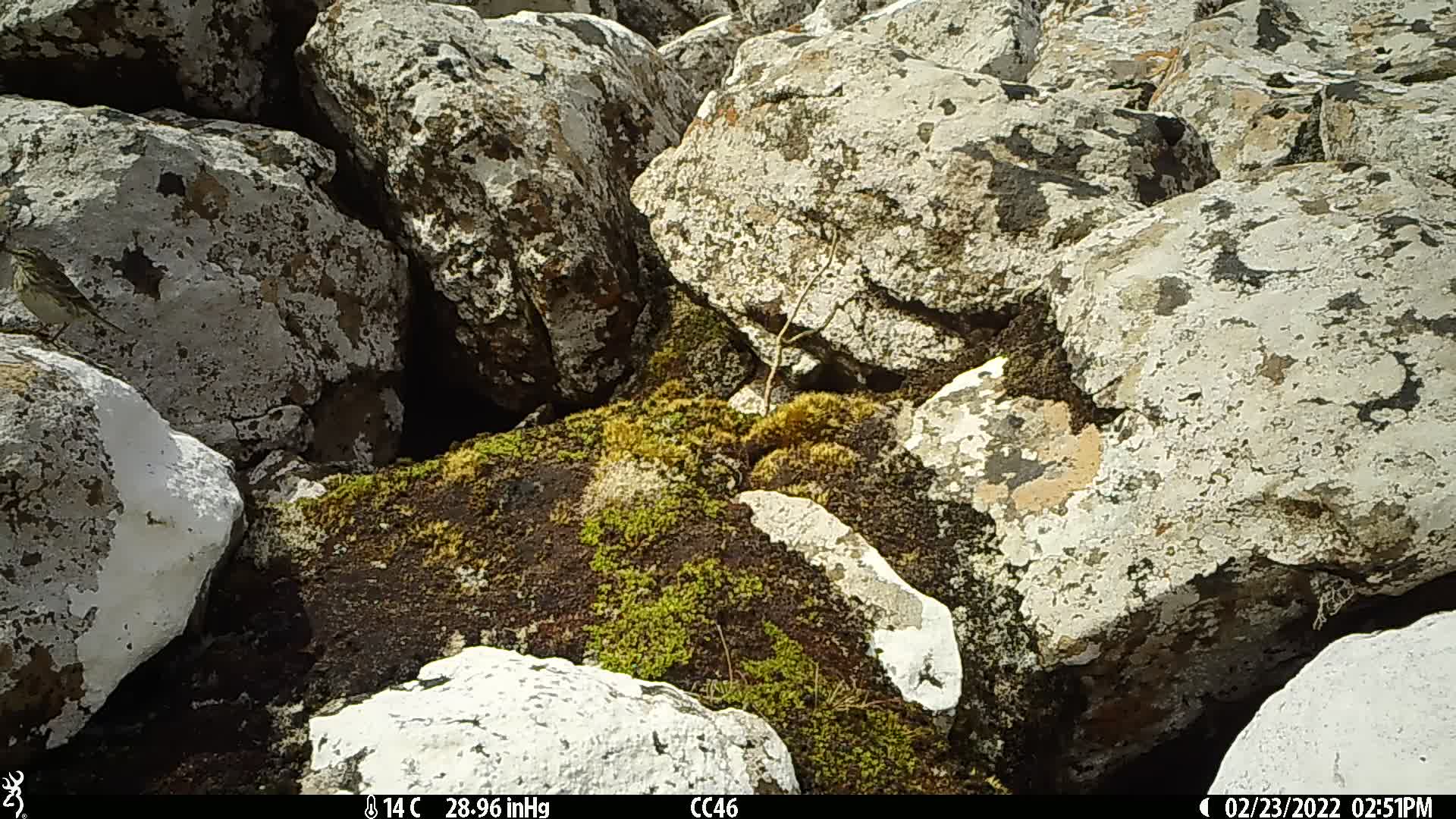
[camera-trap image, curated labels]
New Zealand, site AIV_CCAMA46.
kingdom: Animalia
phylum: Chordata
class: Aves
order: Passeriformes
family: Motacillidae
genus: Anthus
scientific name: Anthus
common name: pipit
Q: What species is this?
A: Pipit (Anthus).